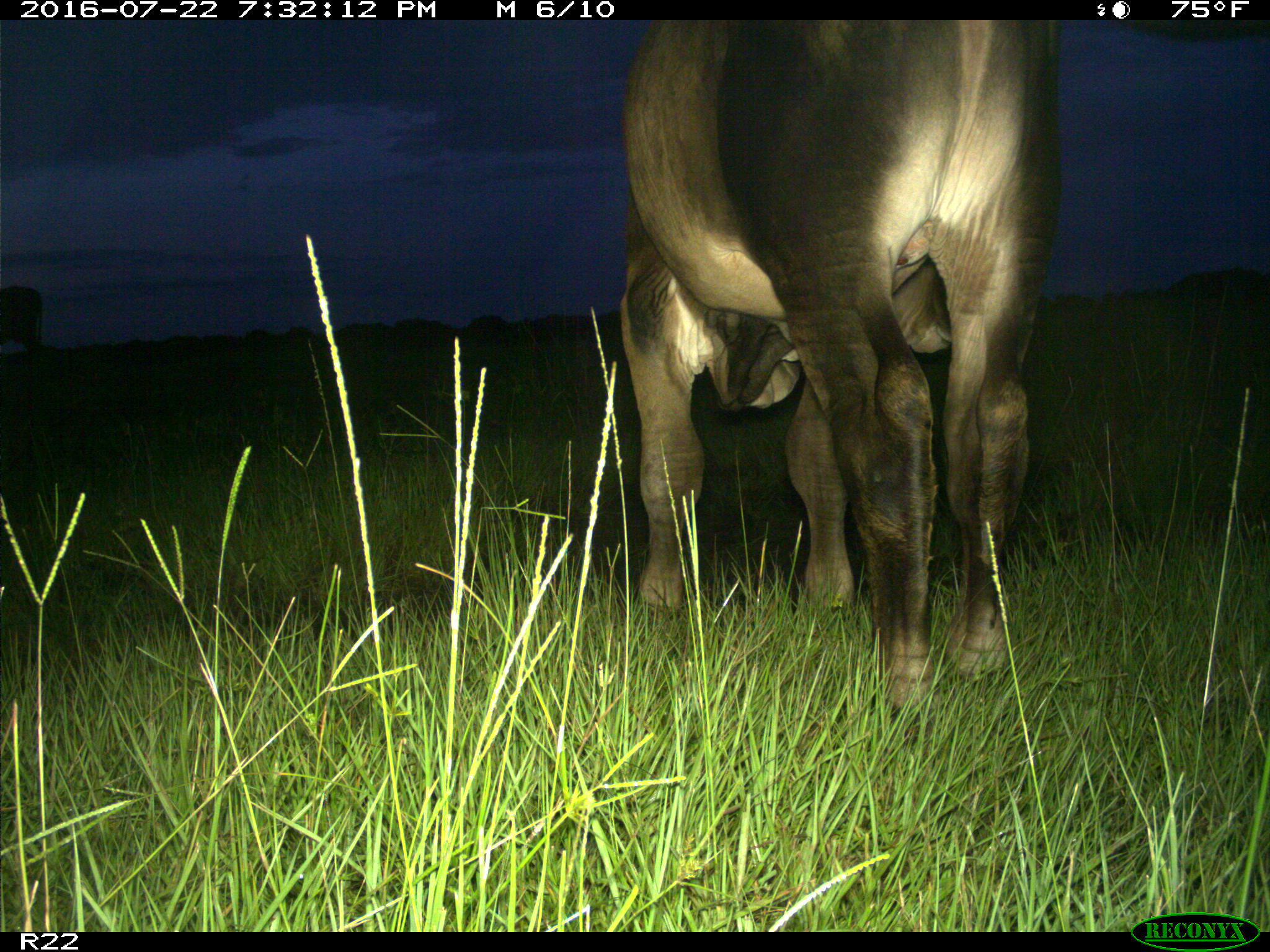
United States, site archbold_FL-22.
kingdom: Animalia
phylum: Chordata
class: Mammalia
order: Artiodactyla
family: Bovidae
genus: Bos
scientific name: Bos taurus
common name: domestic cow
Bos taurus (domestic cow).